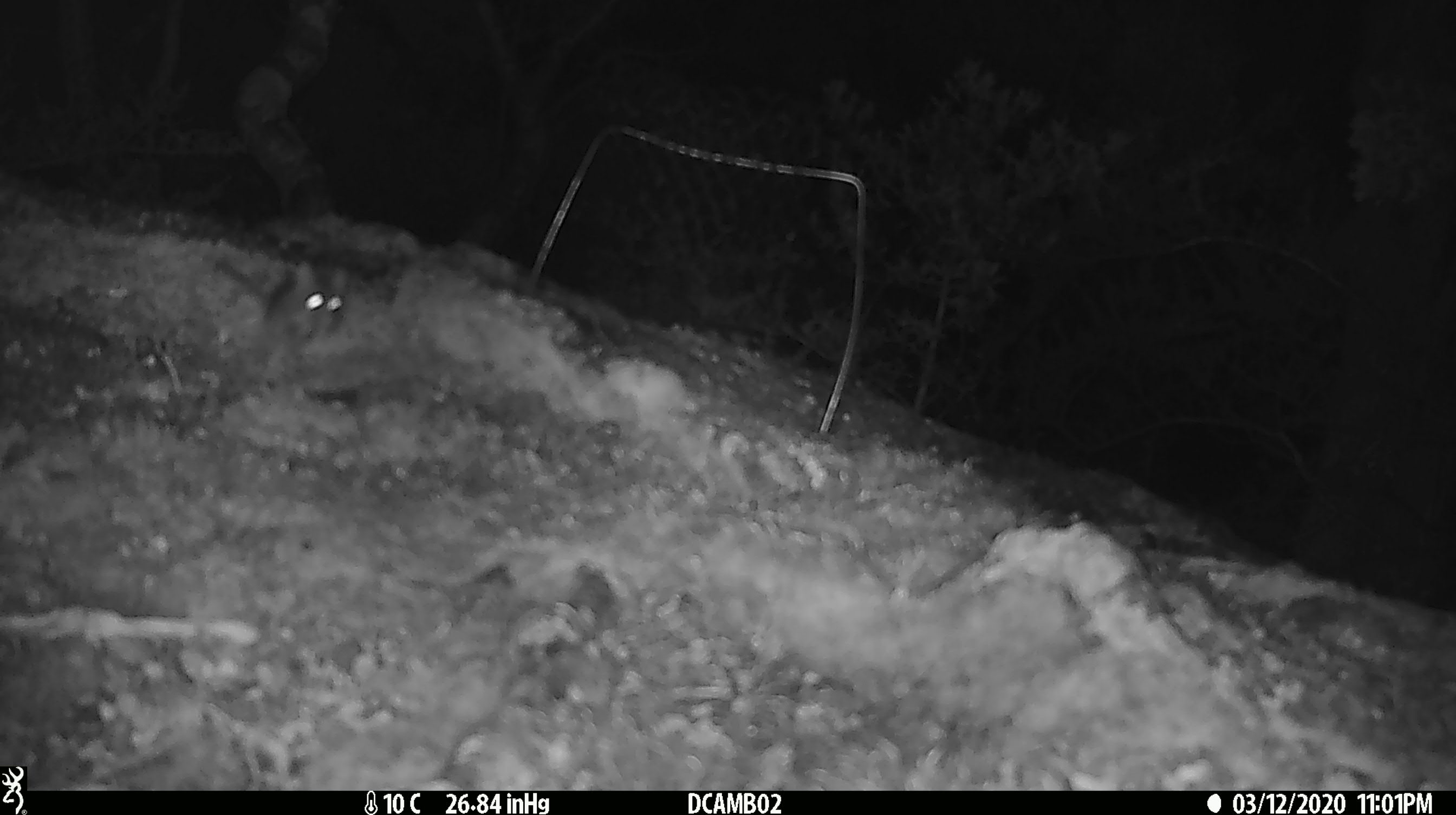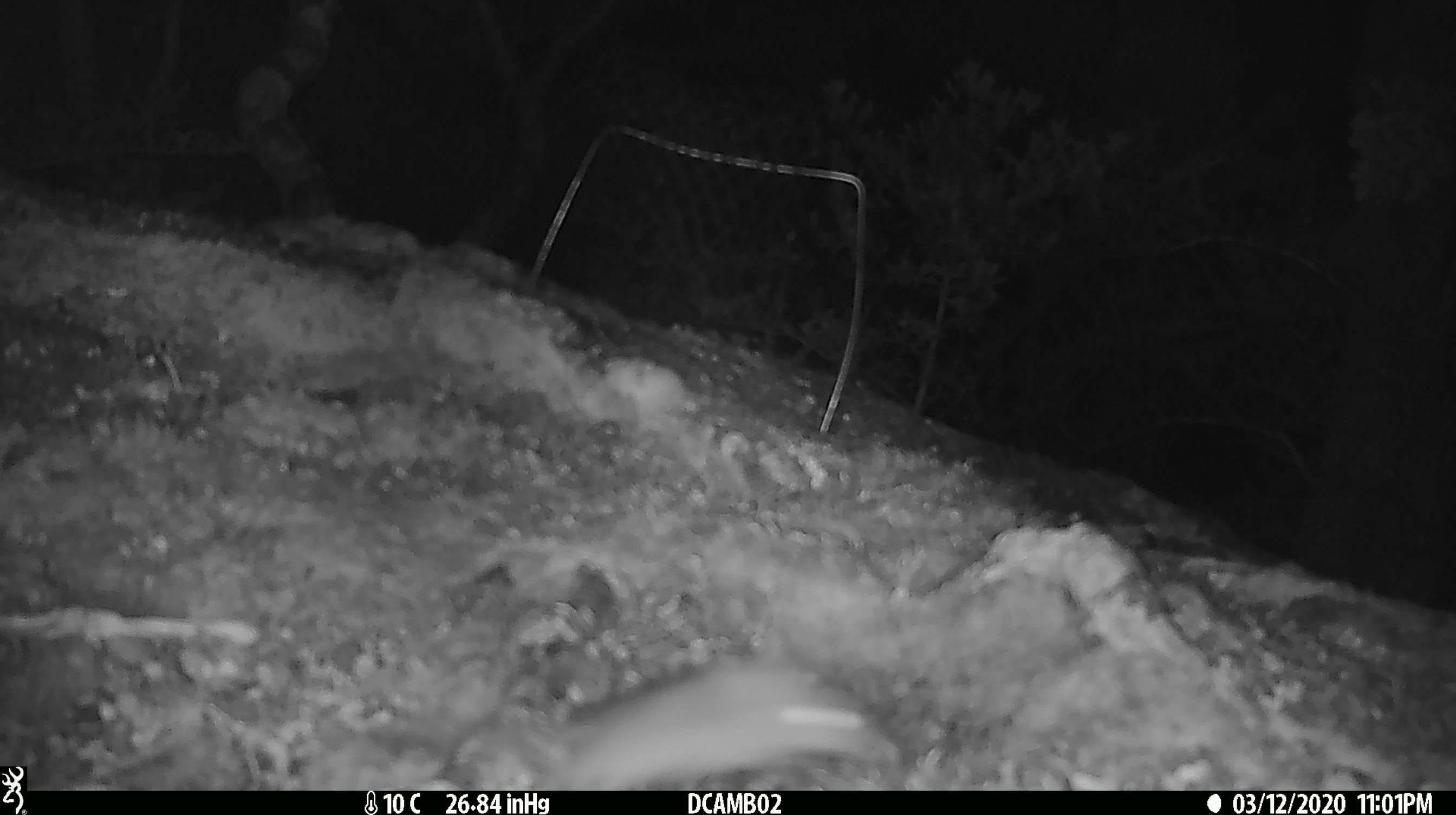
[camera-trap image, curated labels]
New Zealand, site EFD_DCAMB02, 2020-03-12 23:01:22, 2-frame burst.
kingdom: Animalia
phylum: Chordata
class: Mammalia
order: Rodentia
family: Muridae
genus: Mus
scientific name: Mus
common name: mouse